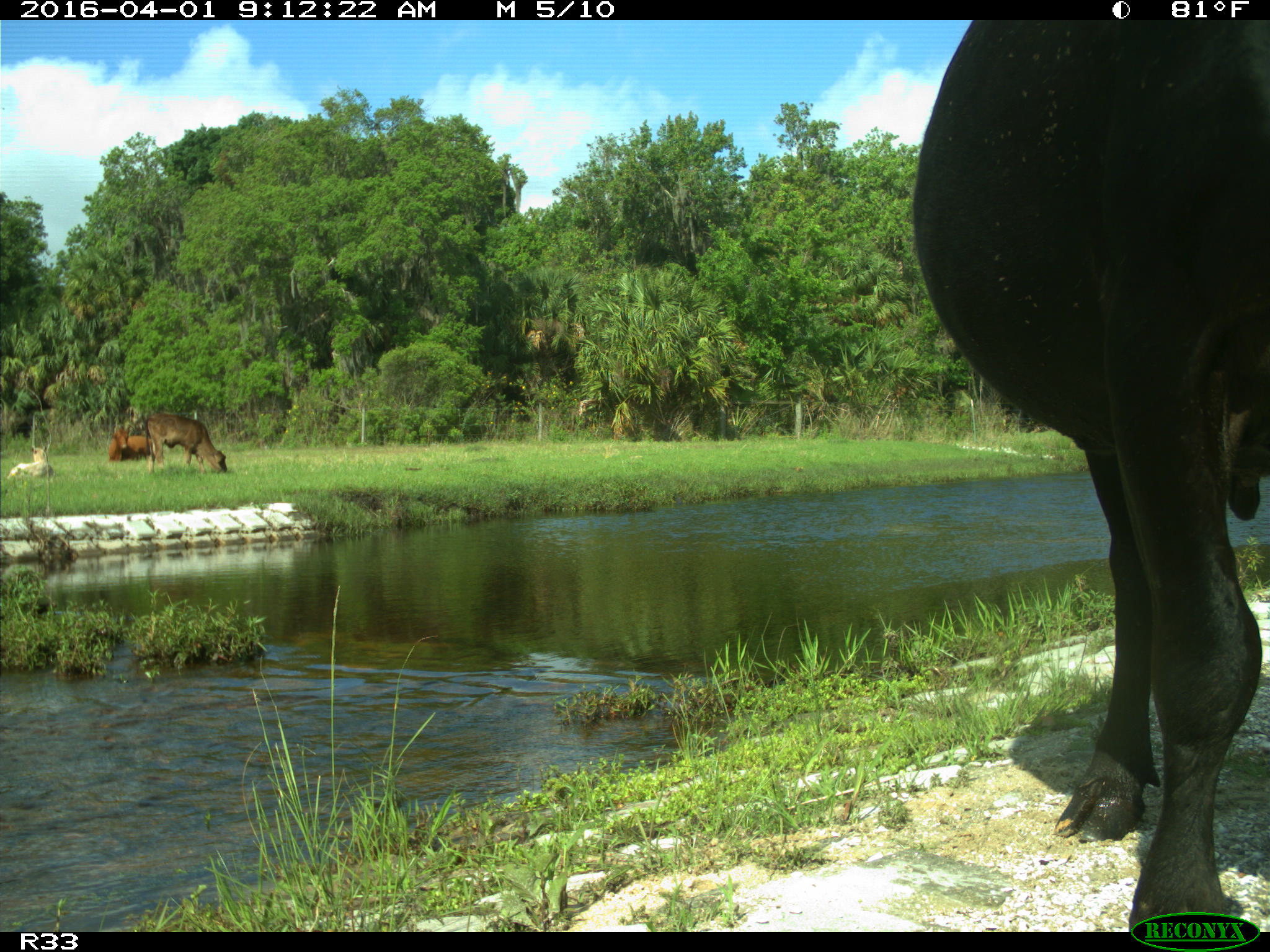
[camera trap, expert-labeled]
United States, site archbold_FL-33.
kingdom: Animalia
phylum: Chordata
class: Mammalia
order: Artiodactyla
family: Bovidae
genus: Bos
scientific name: Bos taurus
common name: domestic cow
Bos taurus (domestic cow).